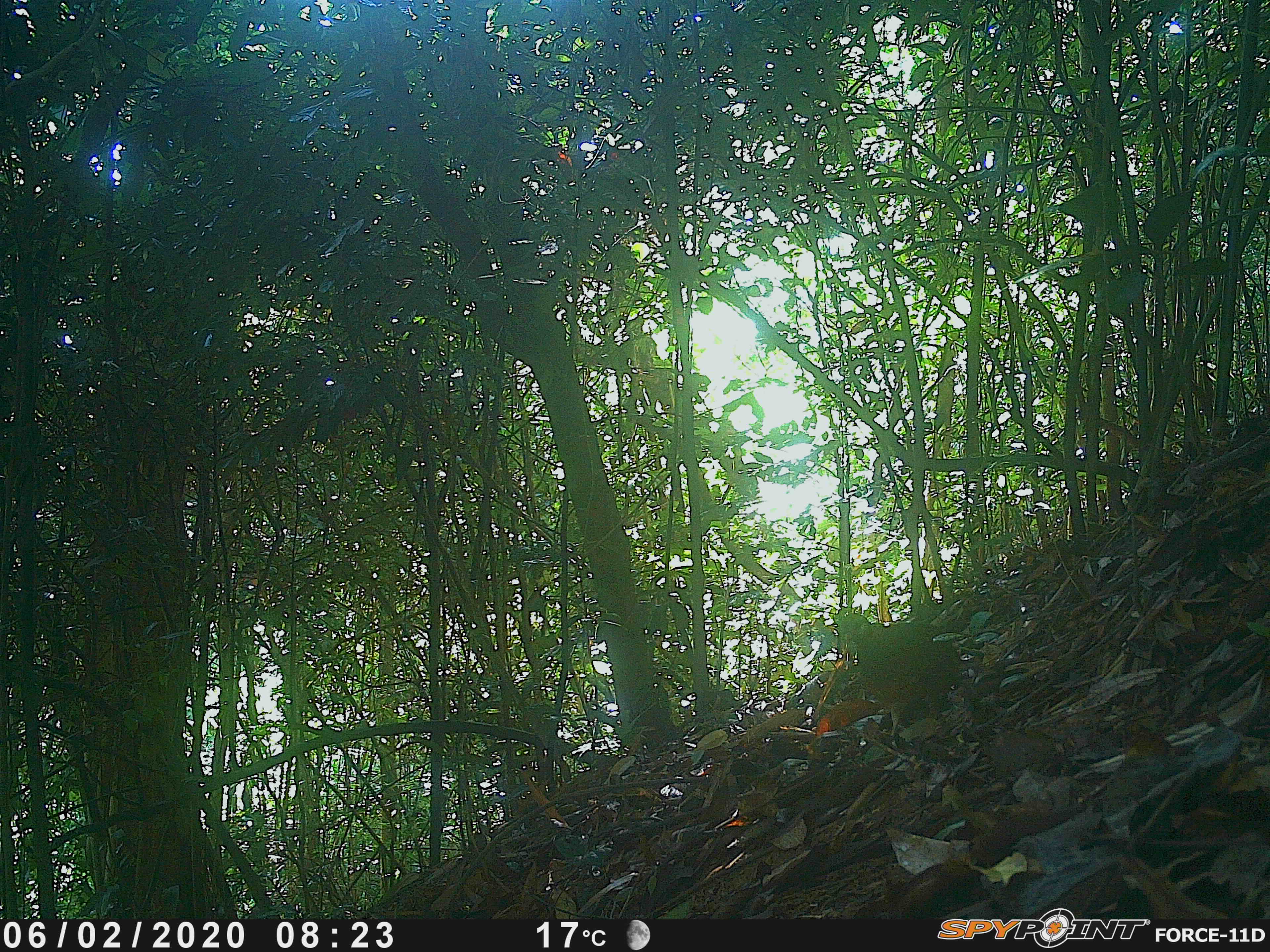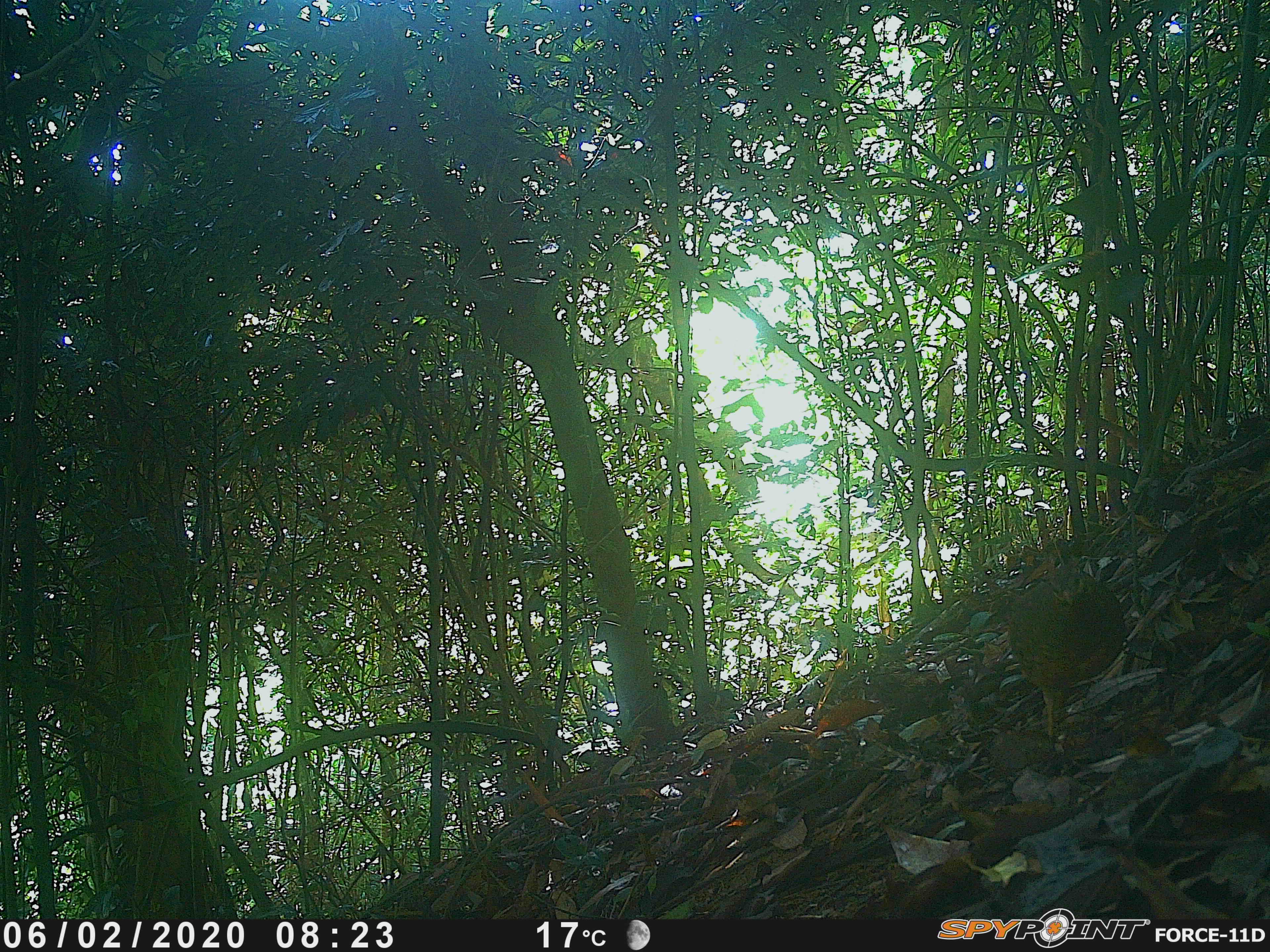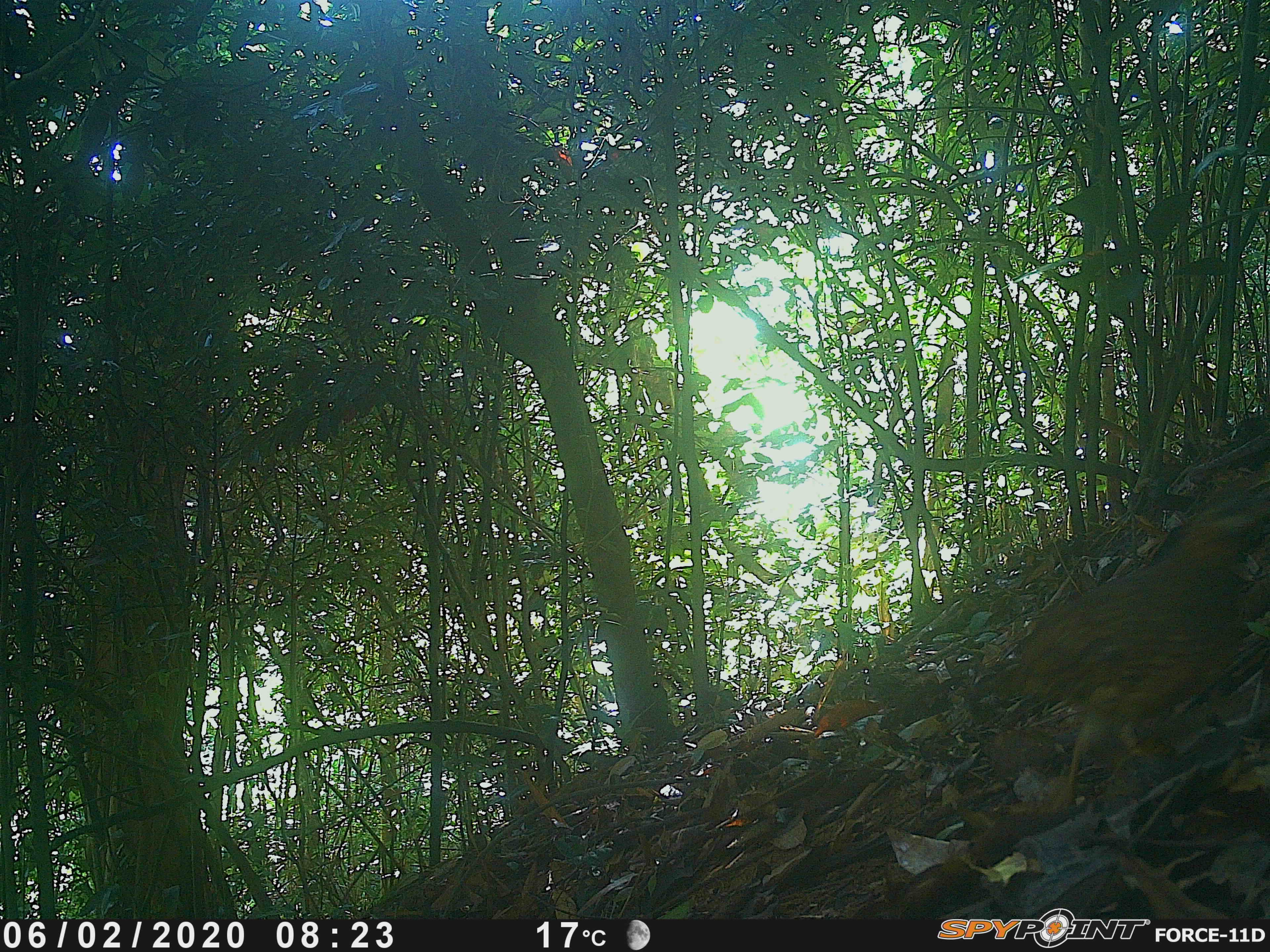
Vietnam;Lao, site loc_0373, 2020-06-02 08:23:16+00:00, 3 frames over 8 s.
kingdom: Animalia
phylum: Chordata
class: Aves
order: Galliformes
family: Phasianidae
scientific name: Phasianidae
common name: partridge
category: unidentified partridge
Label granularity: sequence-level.